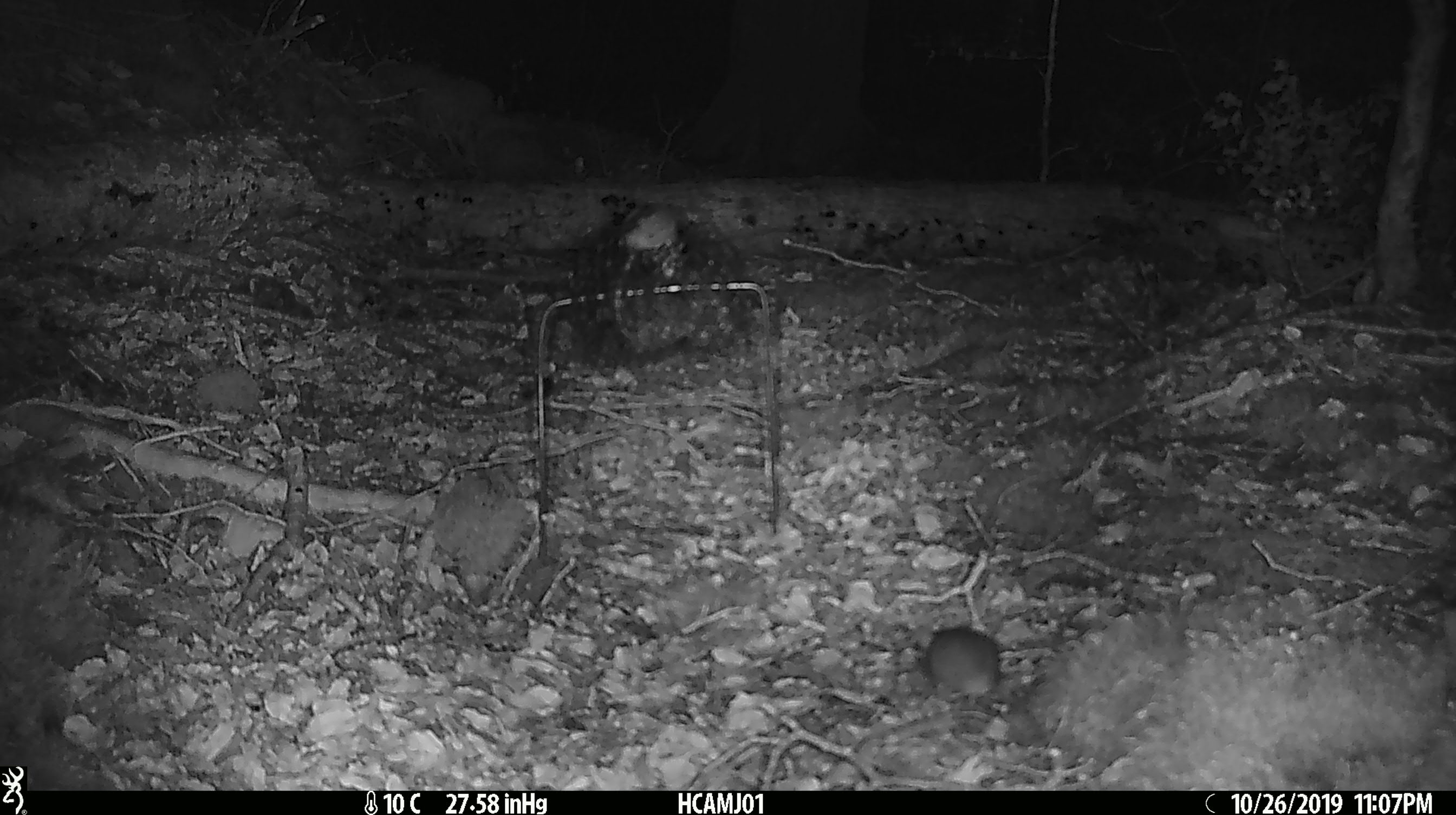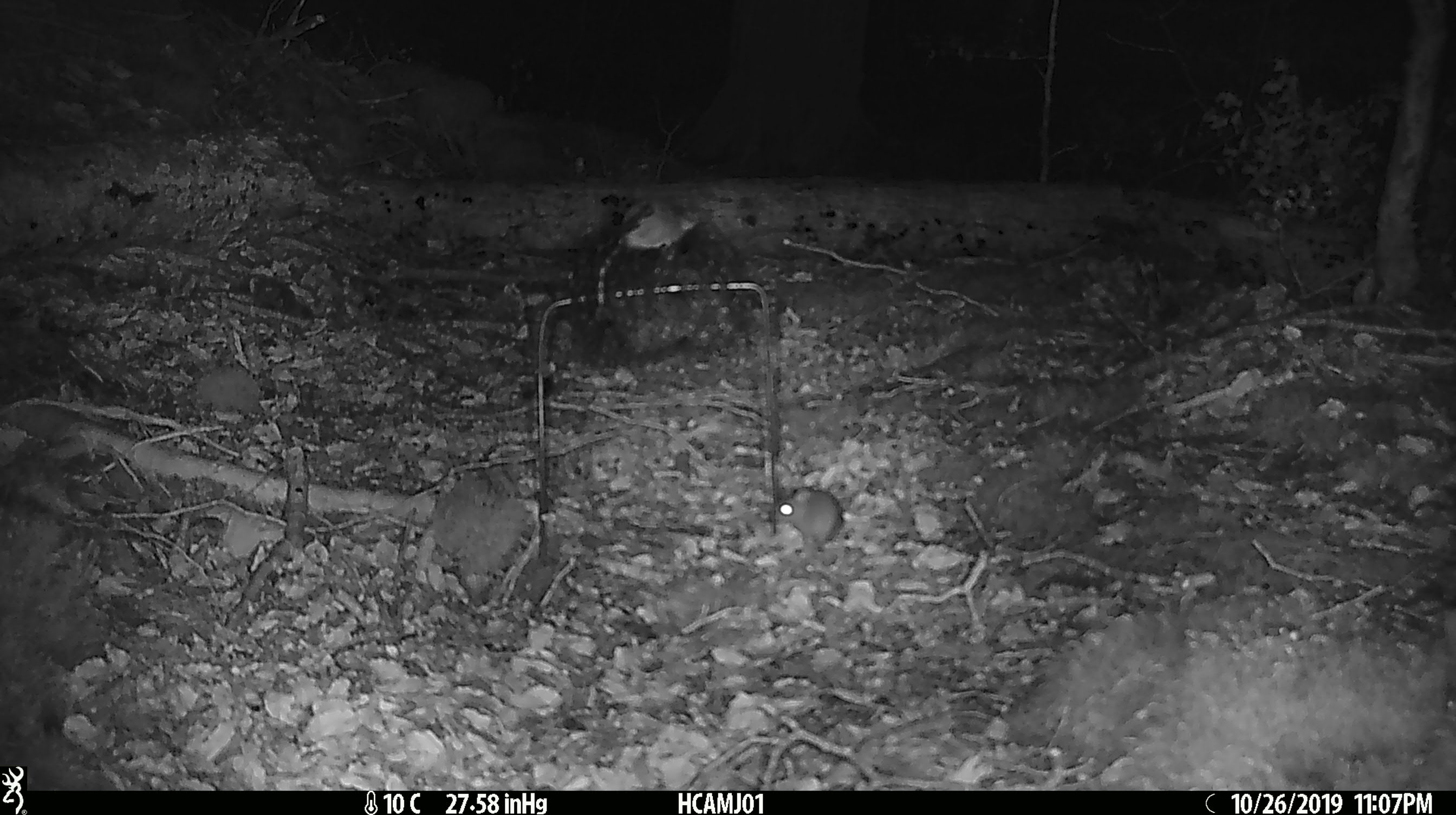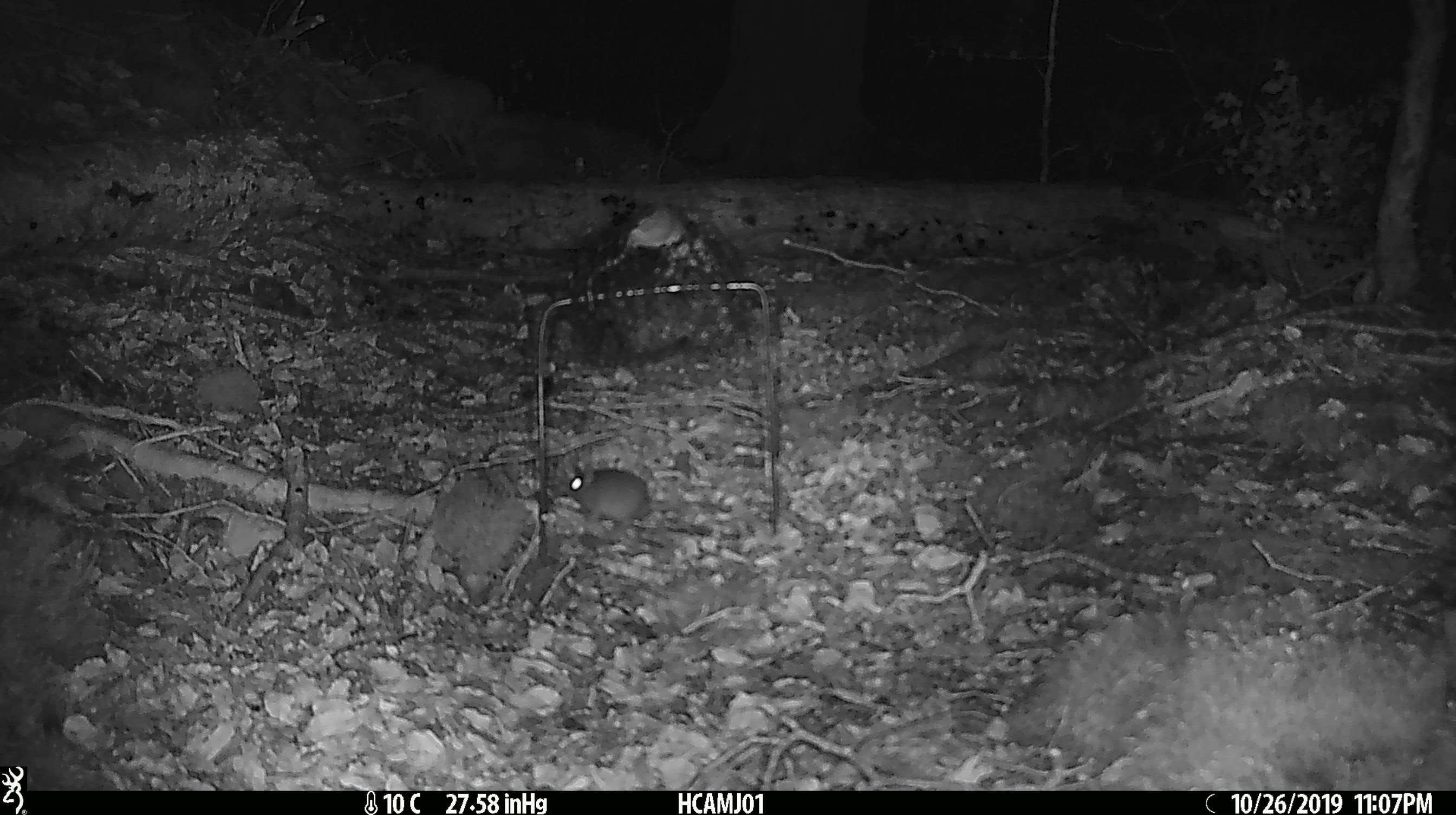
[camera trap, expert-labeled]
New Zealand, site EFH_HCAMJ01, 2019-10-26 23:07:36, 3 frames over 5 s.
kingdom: Animalia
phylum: Chordata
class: Mammalia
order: Rodentia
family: Muridae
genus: Mus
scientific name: Mus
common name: mouse